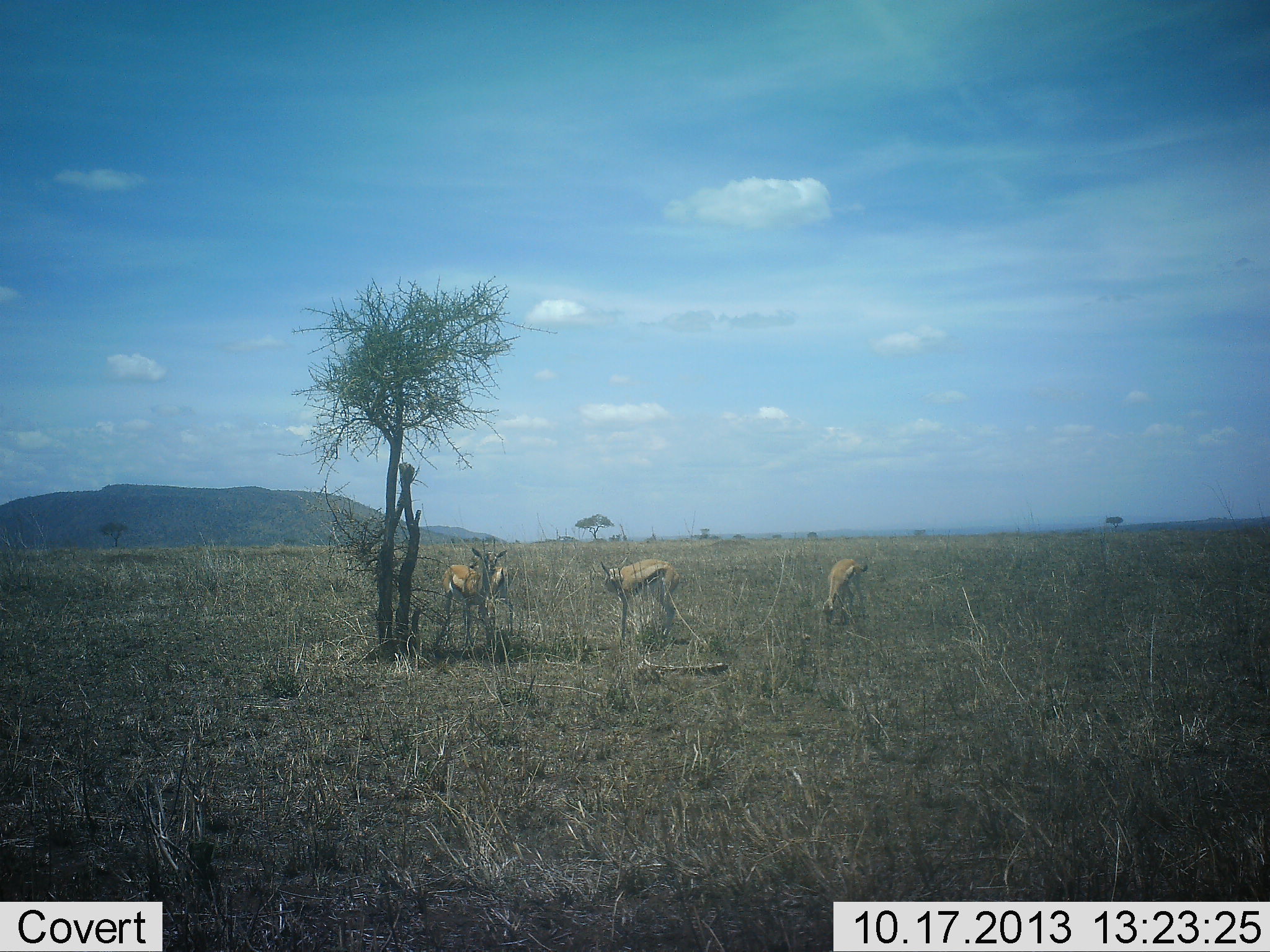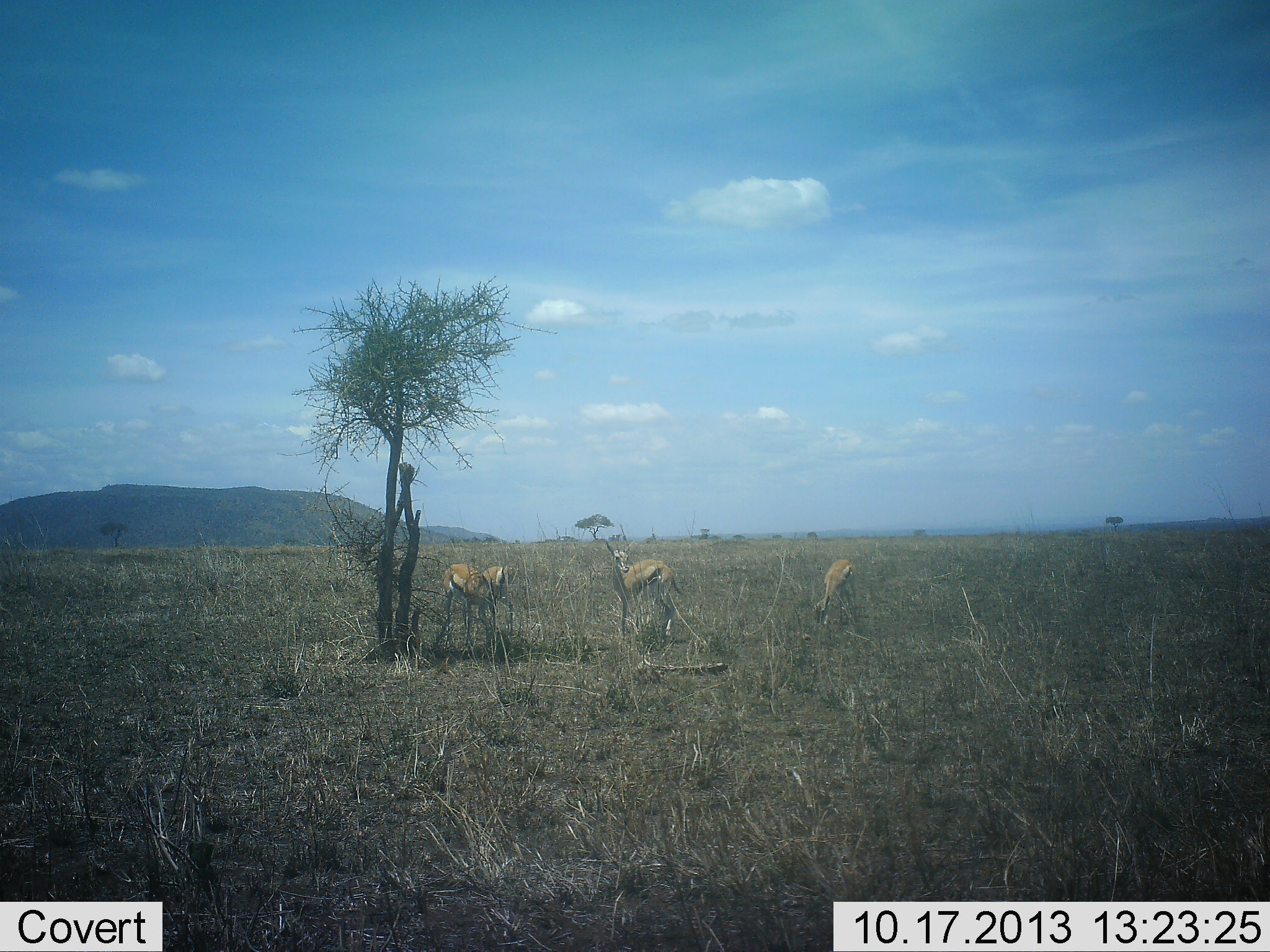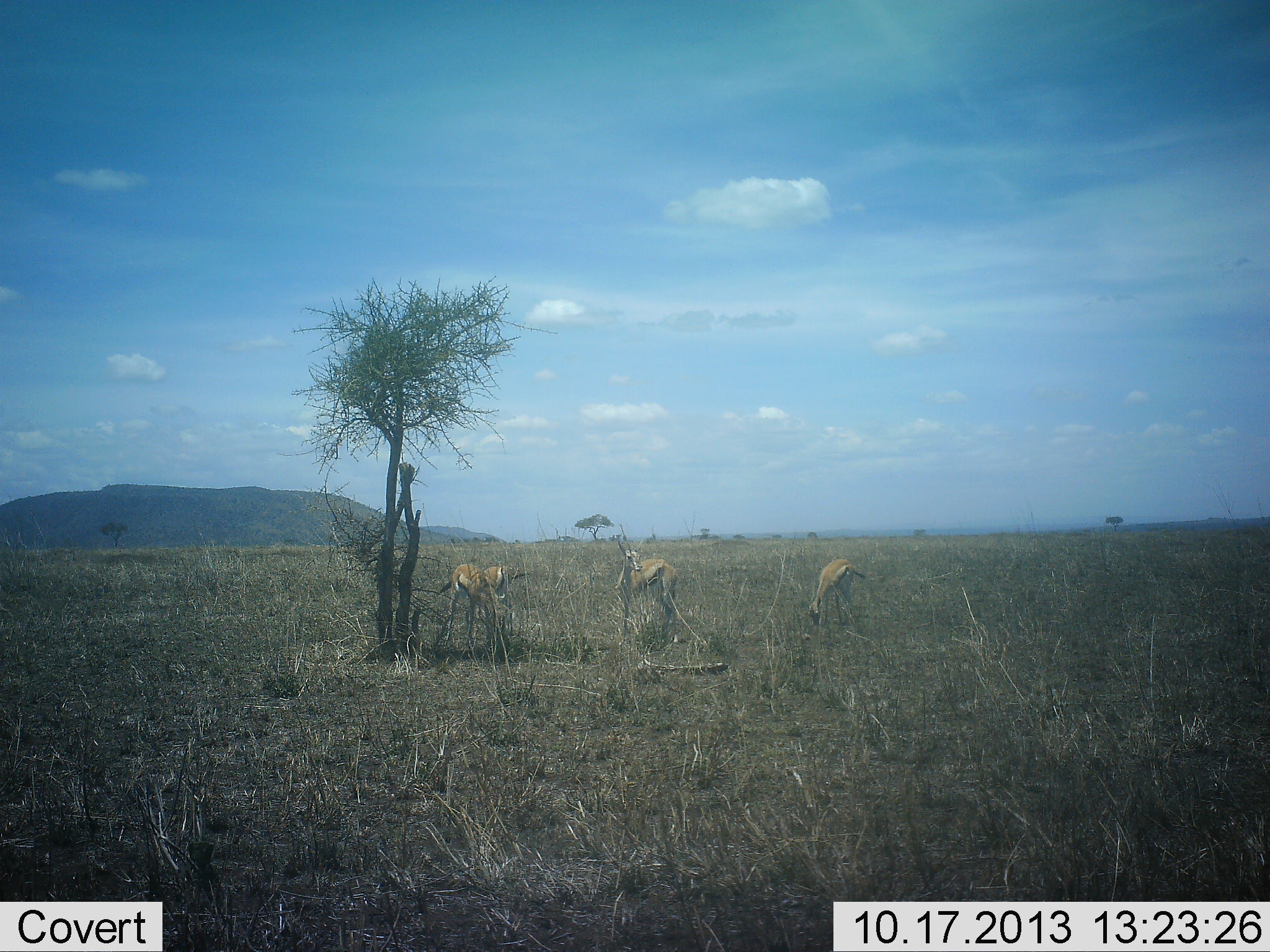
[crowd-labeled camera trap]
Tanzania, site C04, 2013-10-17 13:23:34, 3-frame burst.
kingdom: Animalia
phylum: Chordata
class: Mammalia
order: Artiodactyla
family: Bovidae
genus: Eudorcas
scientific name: Eudorcas thomsonii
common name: thomson's gazelle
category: gazellethomsons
Gazellethomsons (thomson's gazelle) (Eudorcas thomsonii), count 4. Behavior (volunteer vote fractions): standing 60%, resting 0%, moving 0%, interacting 0%. Young present (vote fraction): 0%. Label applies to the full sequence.